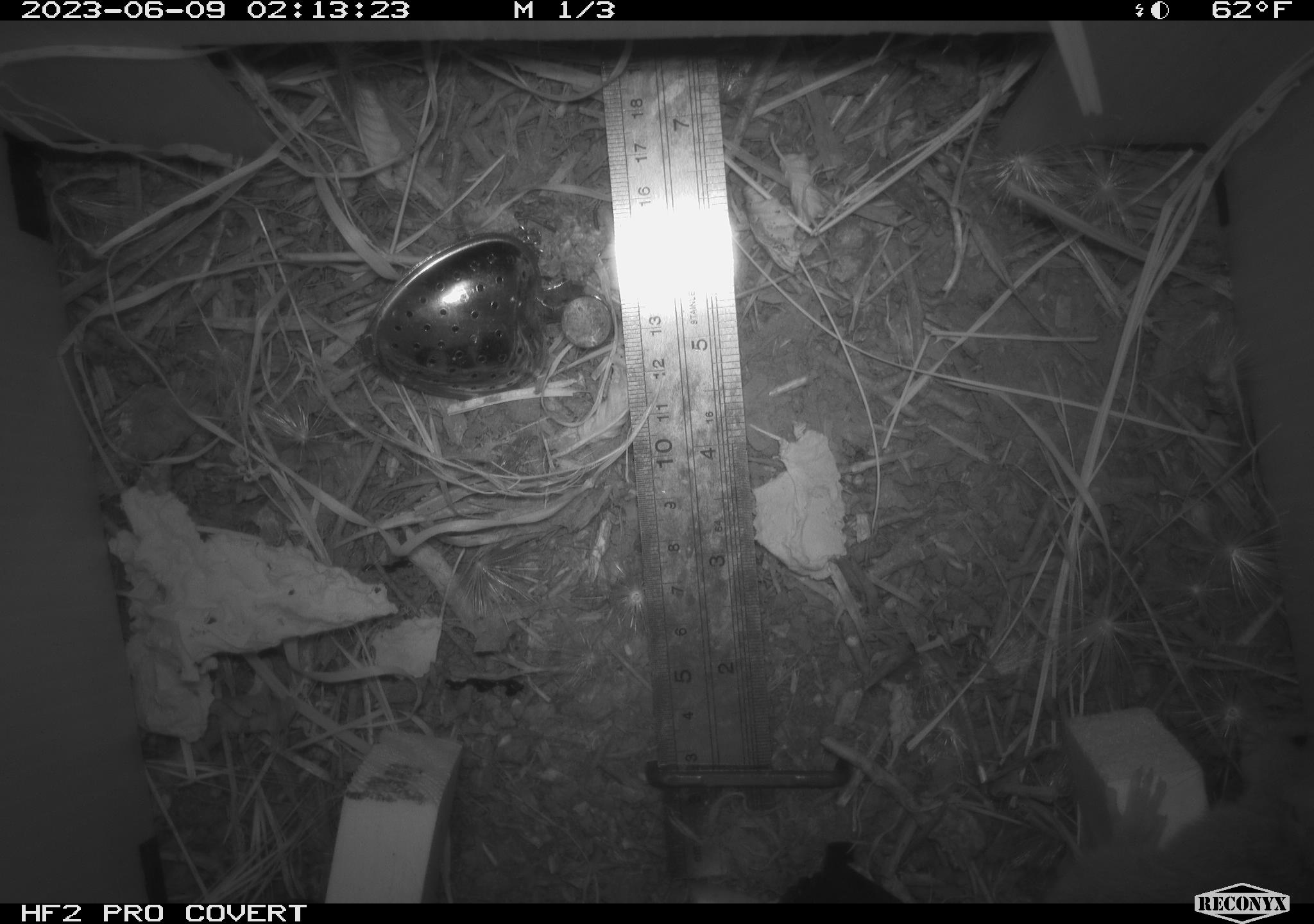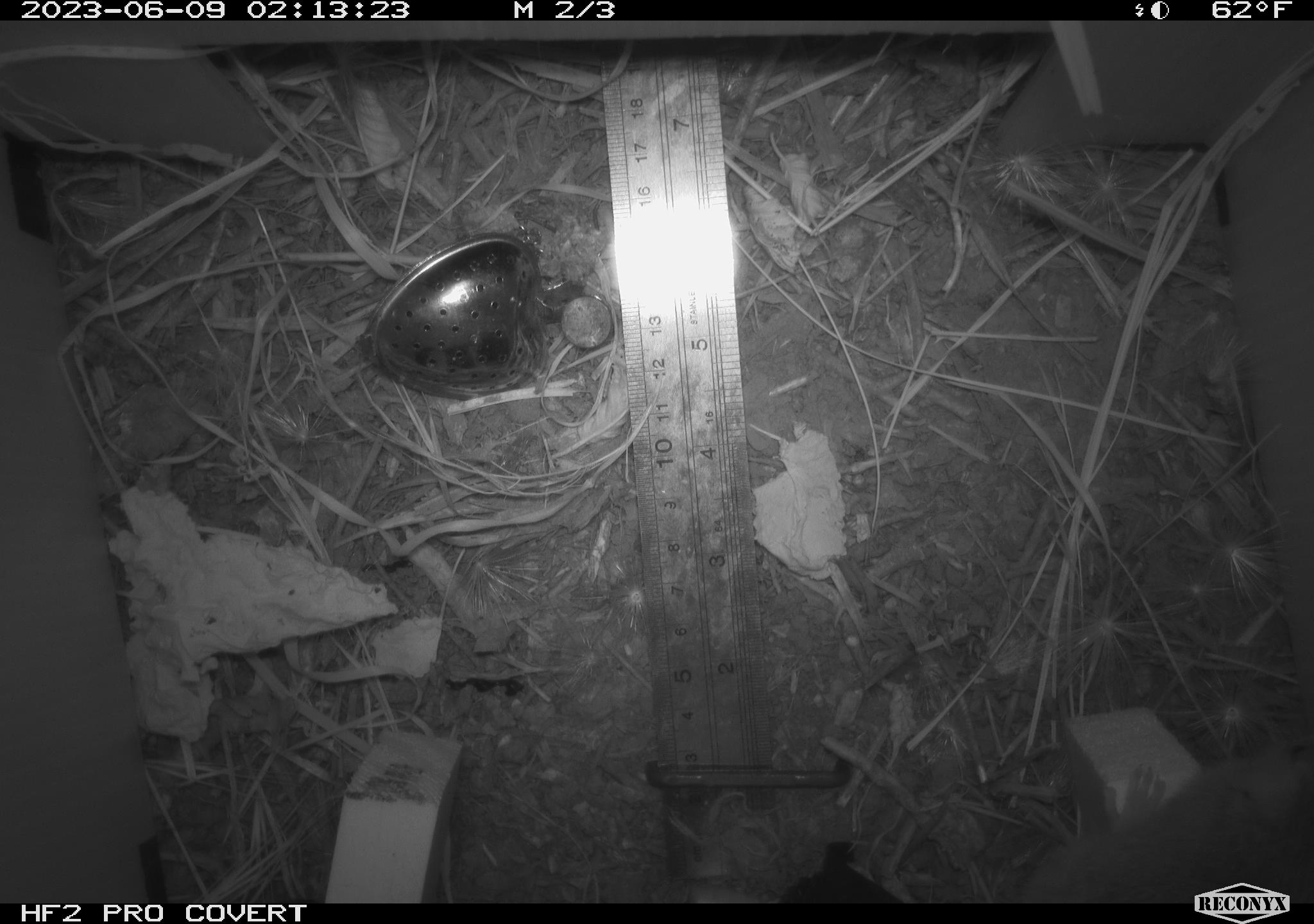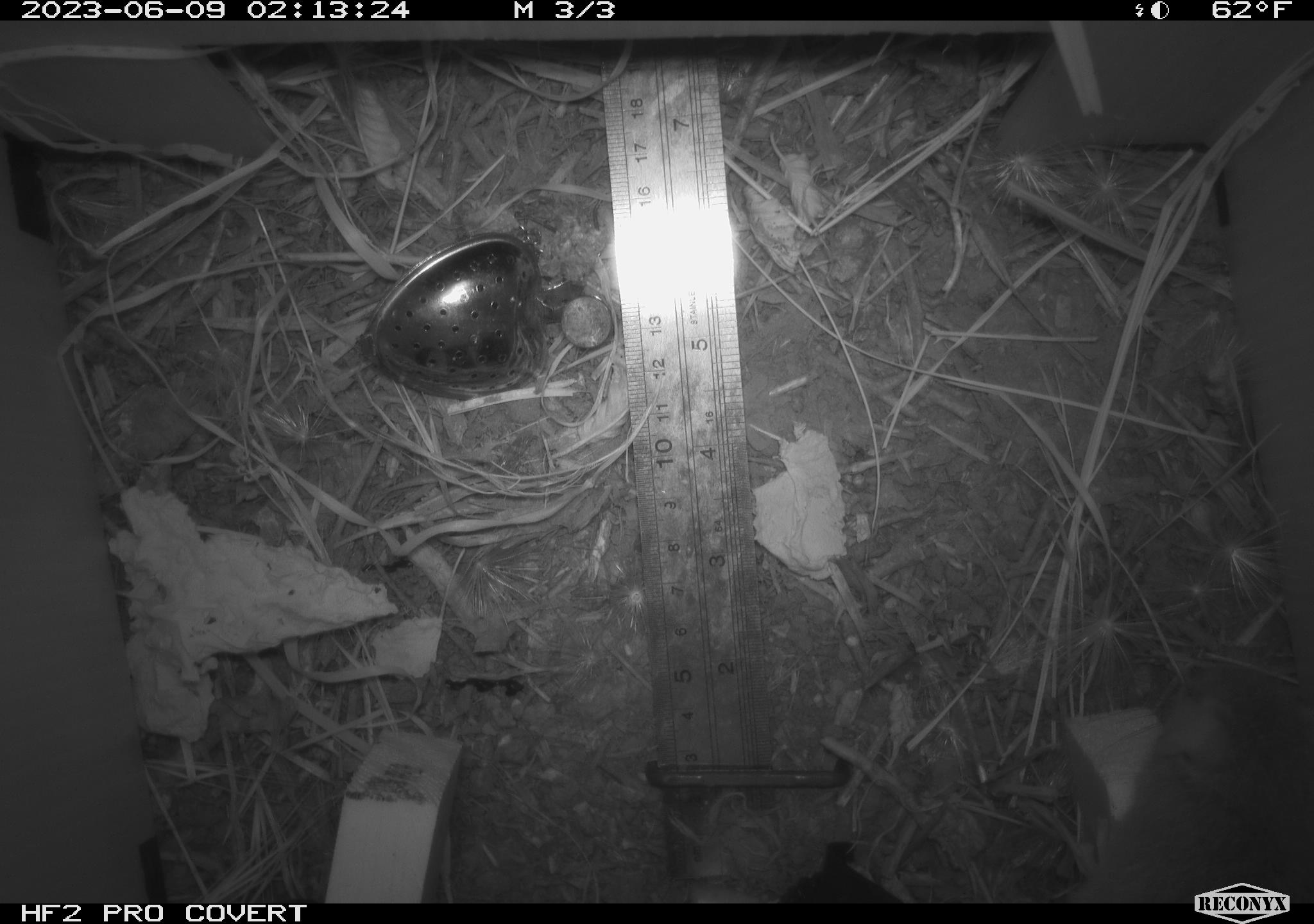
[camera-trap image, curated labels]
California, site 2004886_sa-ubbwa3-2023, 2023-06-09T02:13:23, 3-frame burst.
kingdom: Animalia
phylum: Chordata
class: Mammalia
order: Rodentia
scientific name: Rodentia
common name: mouse species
Mouse species (Rodentia).